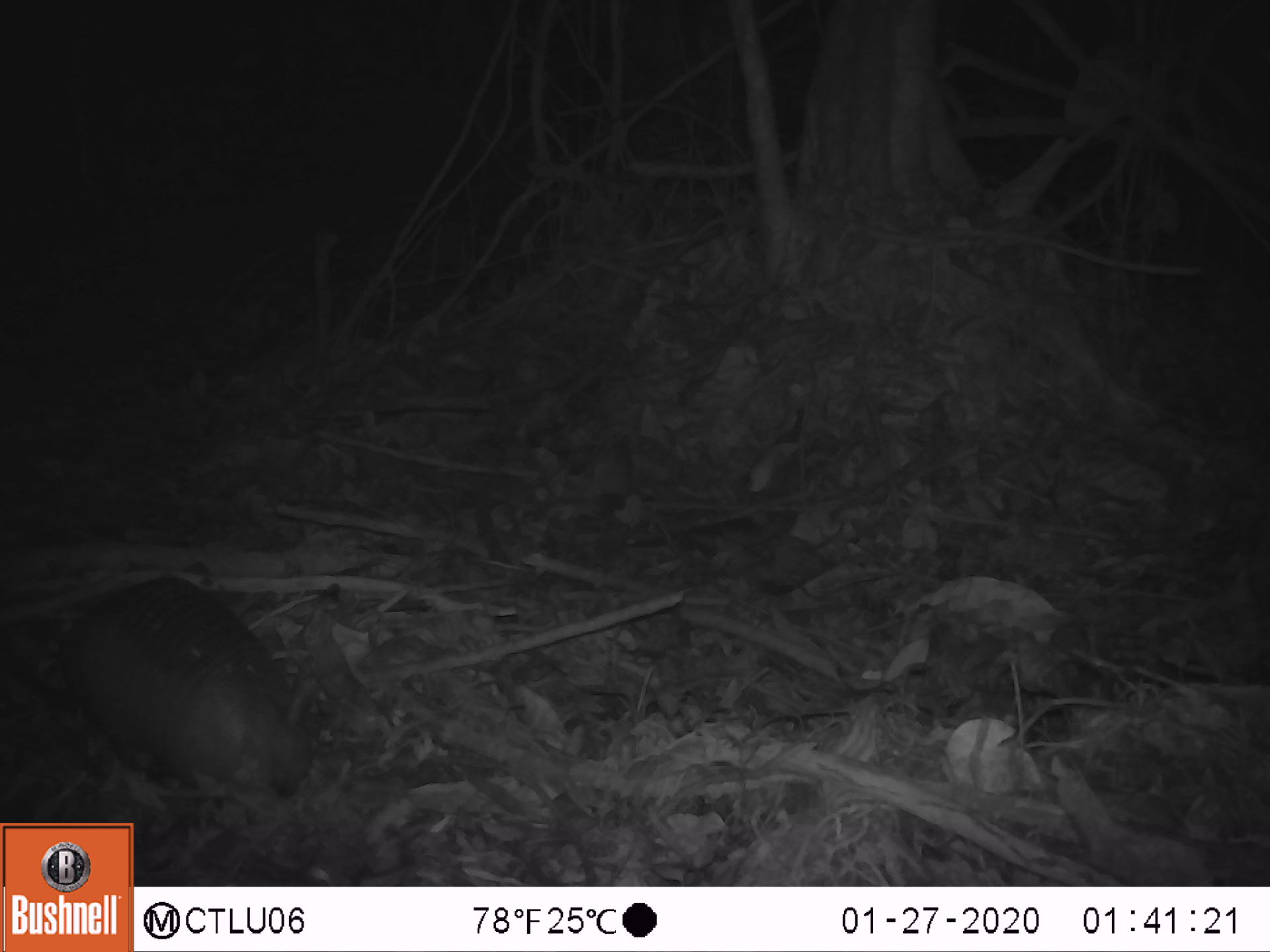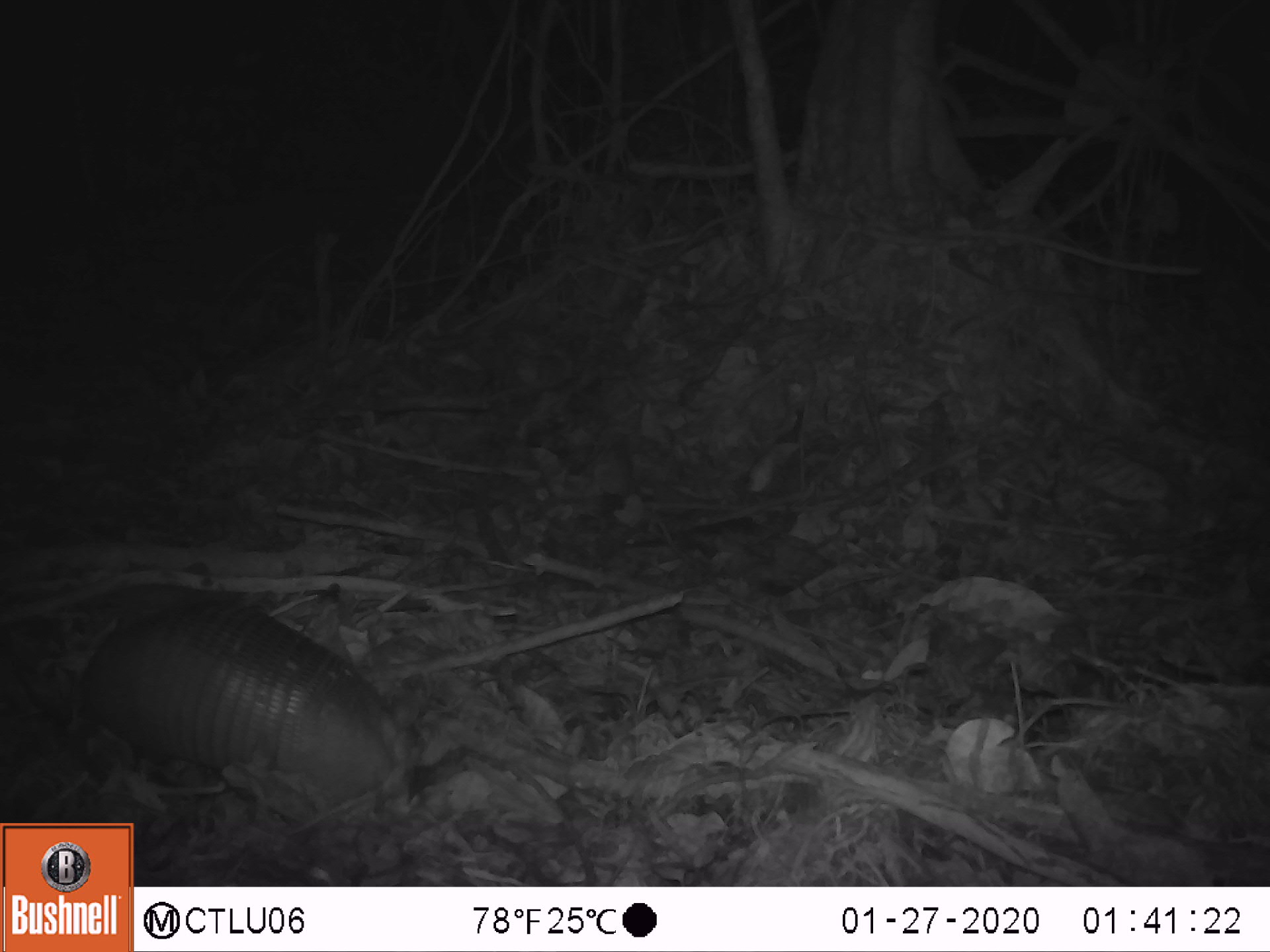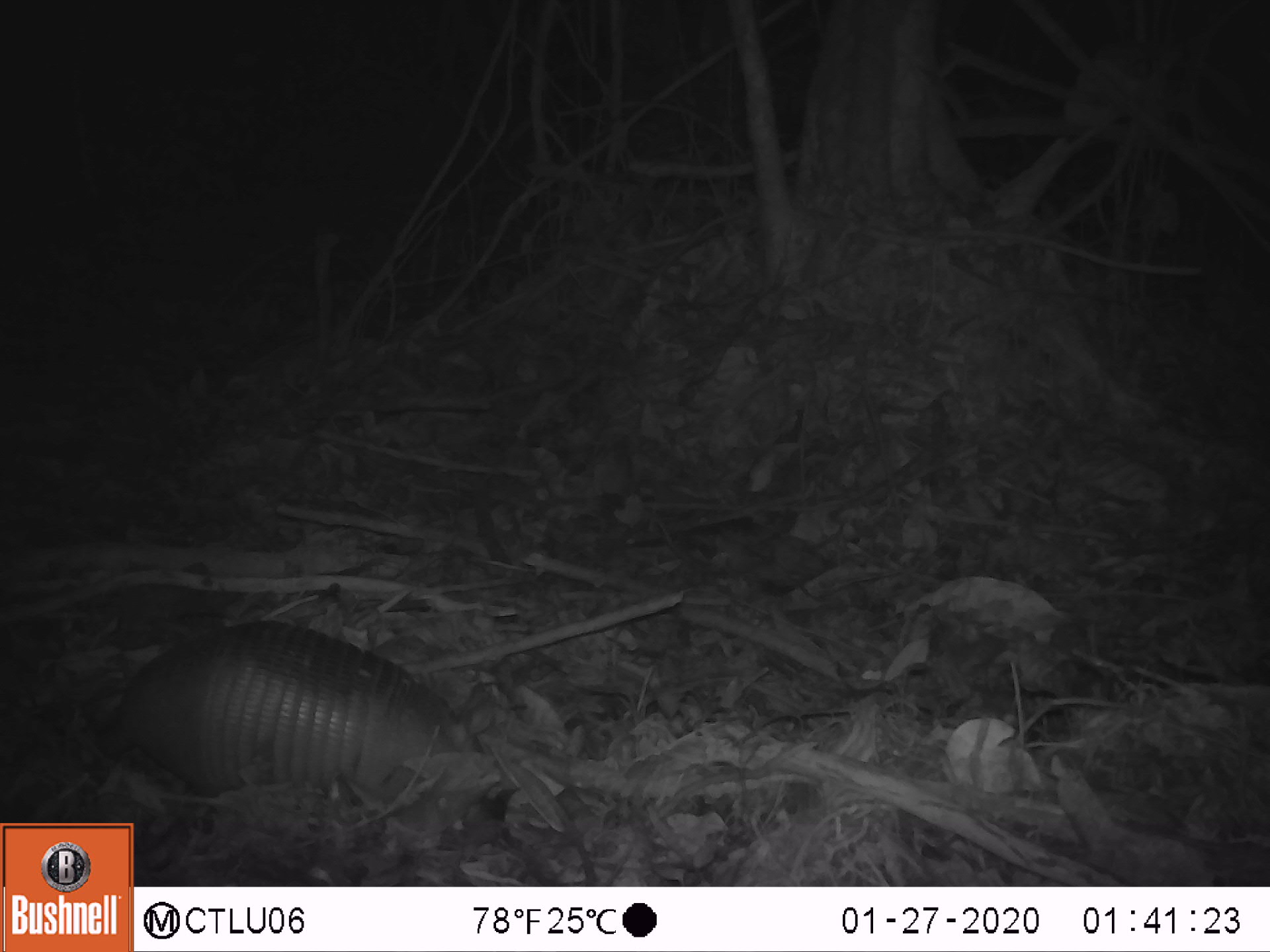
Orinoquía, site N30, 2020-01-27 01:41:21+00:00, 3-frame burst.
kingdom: Animalia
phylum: Chordata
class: Mammalia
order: Cingulata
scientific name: Cingulata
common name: armadillo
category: unknown armadillo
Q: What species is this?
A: Unknown armadillo (armadillo) (Cingulata).